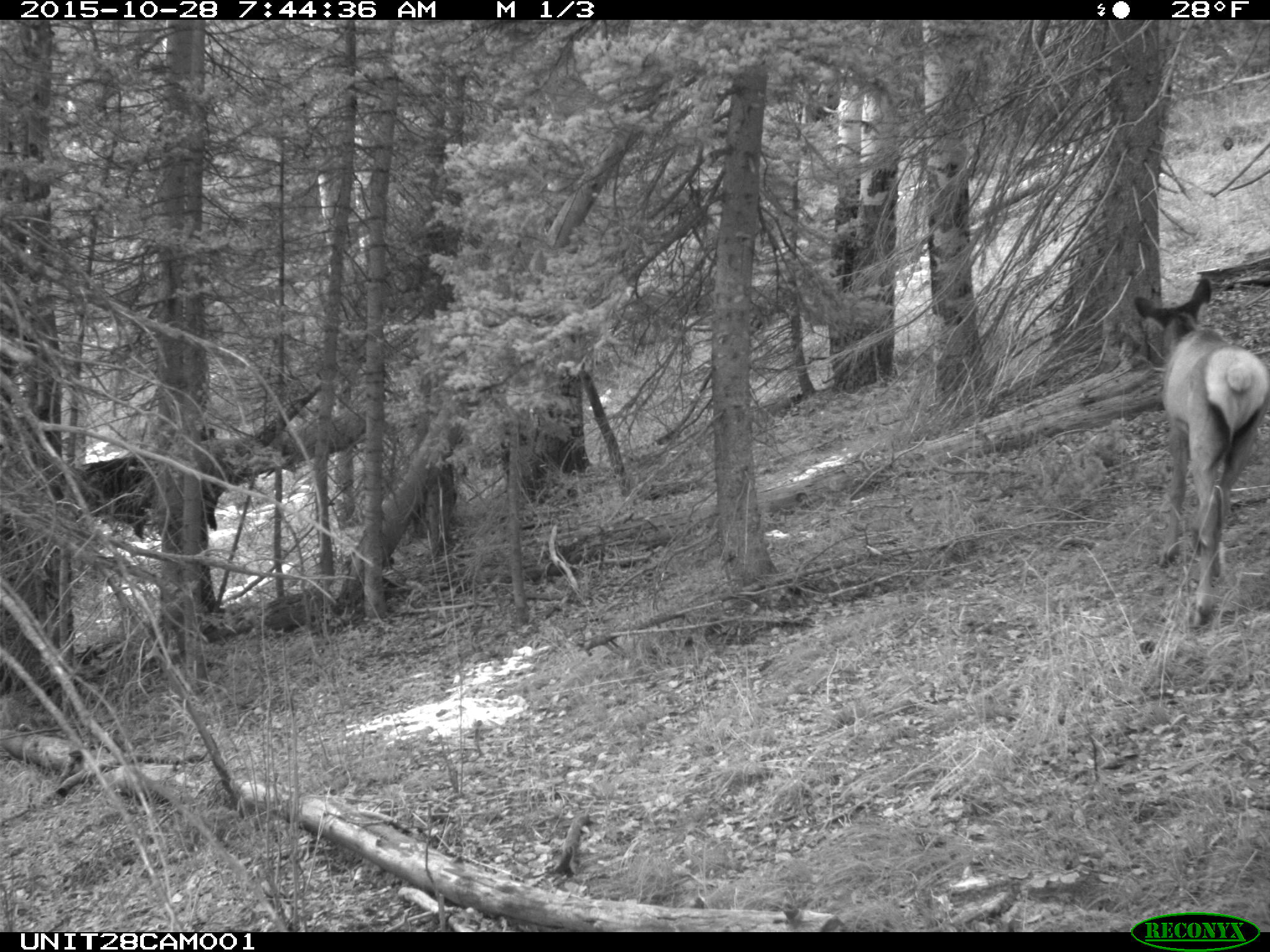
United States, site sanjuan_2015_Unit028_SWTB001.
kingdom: Animalia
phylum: Chordata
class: Mammalia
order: Artiodactyla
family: Cervidae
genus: Cervus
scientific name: Cervus elaphus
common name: red deer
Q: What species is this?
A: Cervus elaphus (red deer).